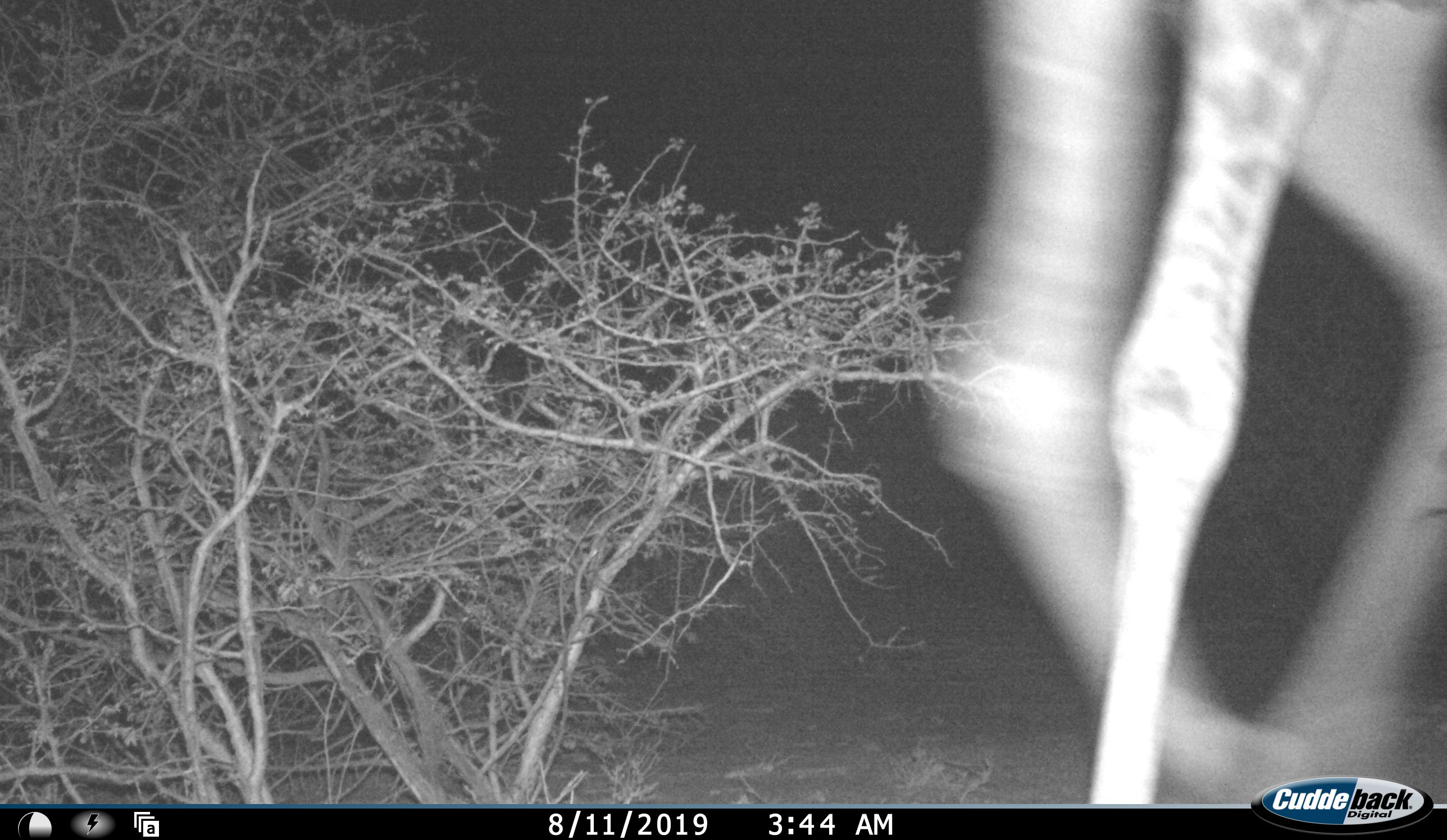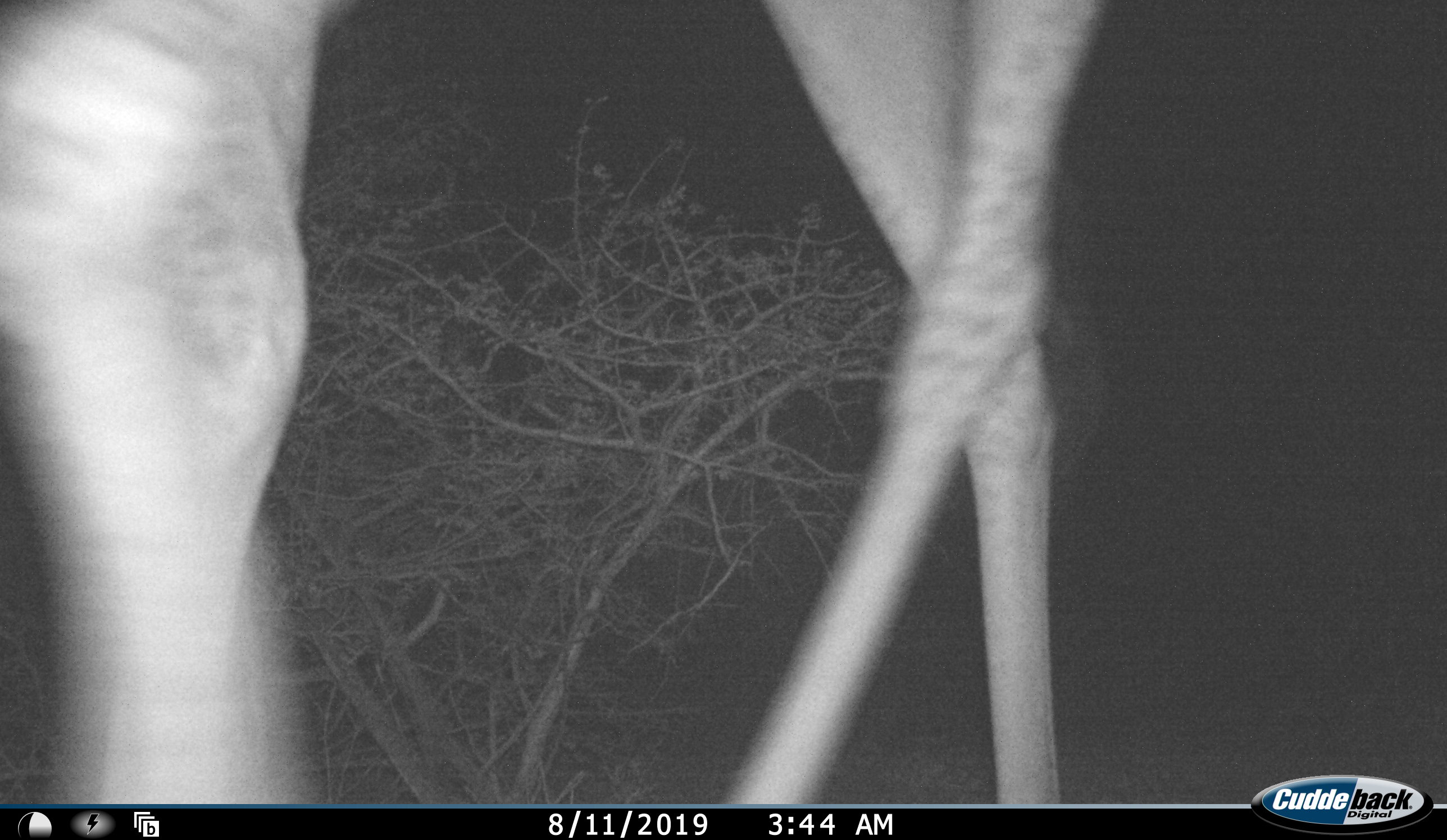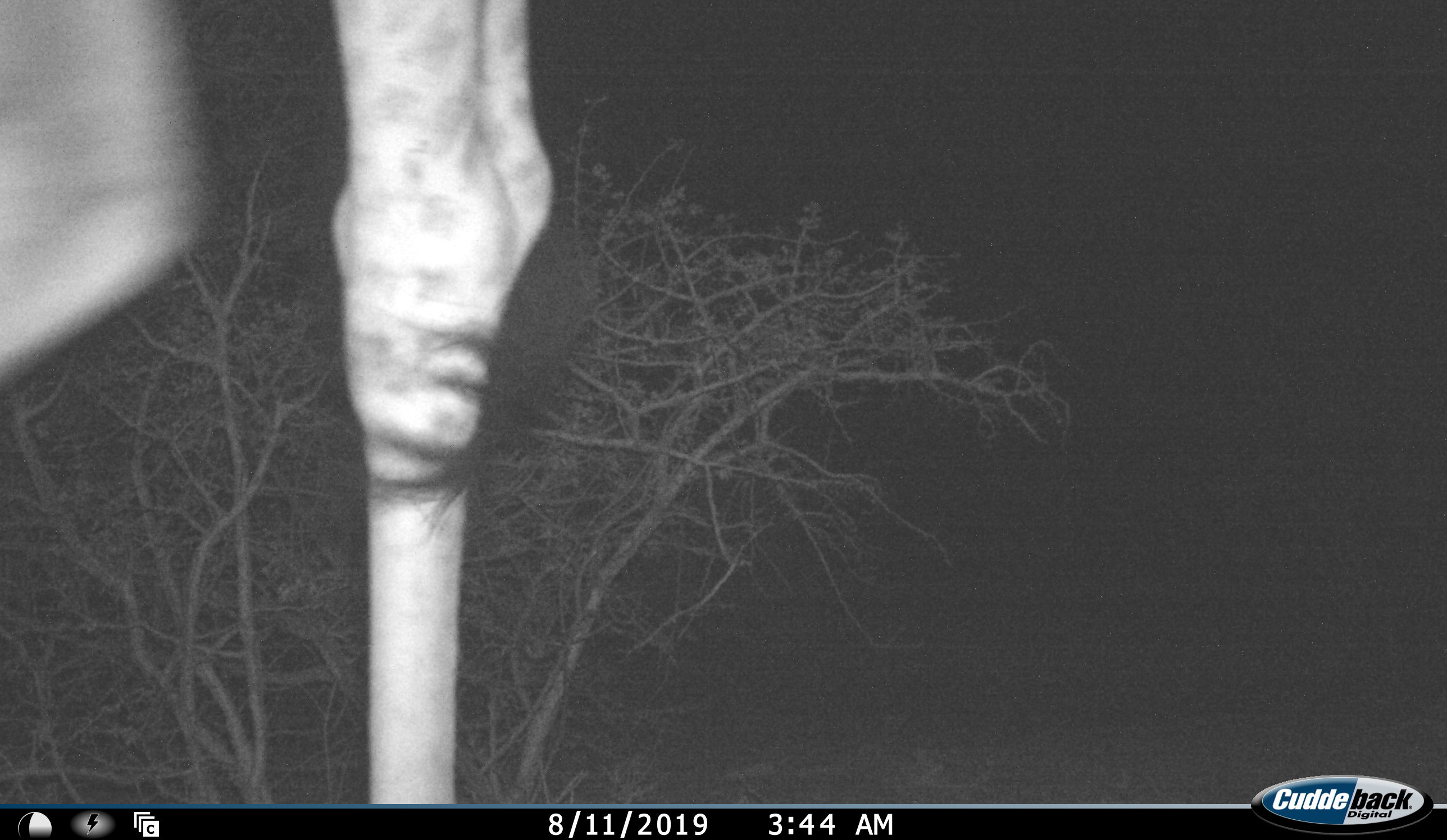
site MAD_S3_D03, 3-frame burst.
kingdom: Animalia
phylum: Chordata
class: Mammalia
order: Artiodactyla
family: Giraffidae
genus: Giraffa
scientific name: Giraffa camelopardalis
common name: giraffe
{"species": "giraffe (Giraffa camelopardalis)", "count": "1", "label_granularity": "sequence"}